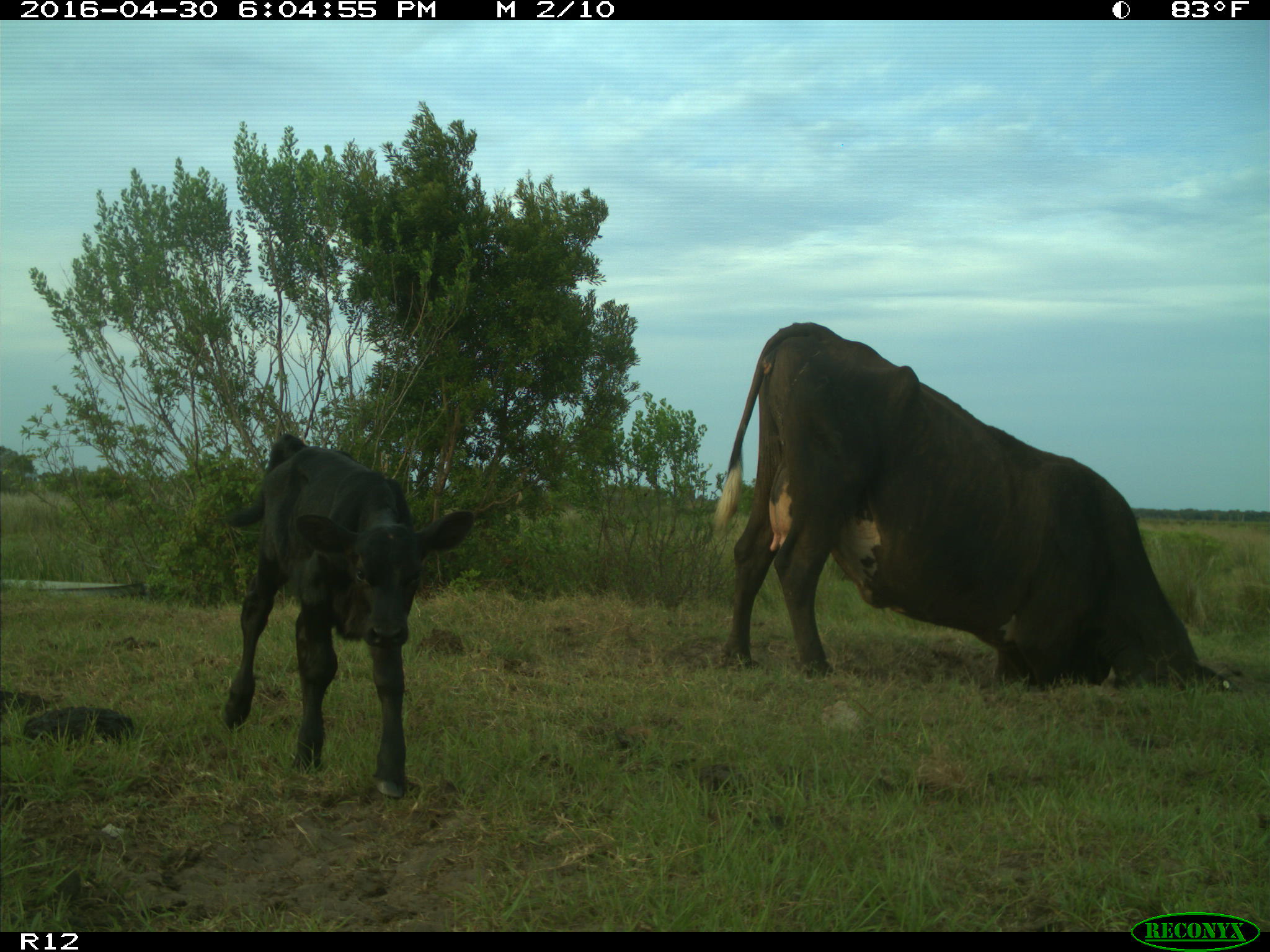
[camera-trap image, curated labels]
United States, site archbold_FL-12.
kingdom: Animalia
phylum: Chordata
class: Mammalia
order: Artiodactyla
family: Bovidae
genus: Bos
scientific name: Bos taurus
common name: domestic cow